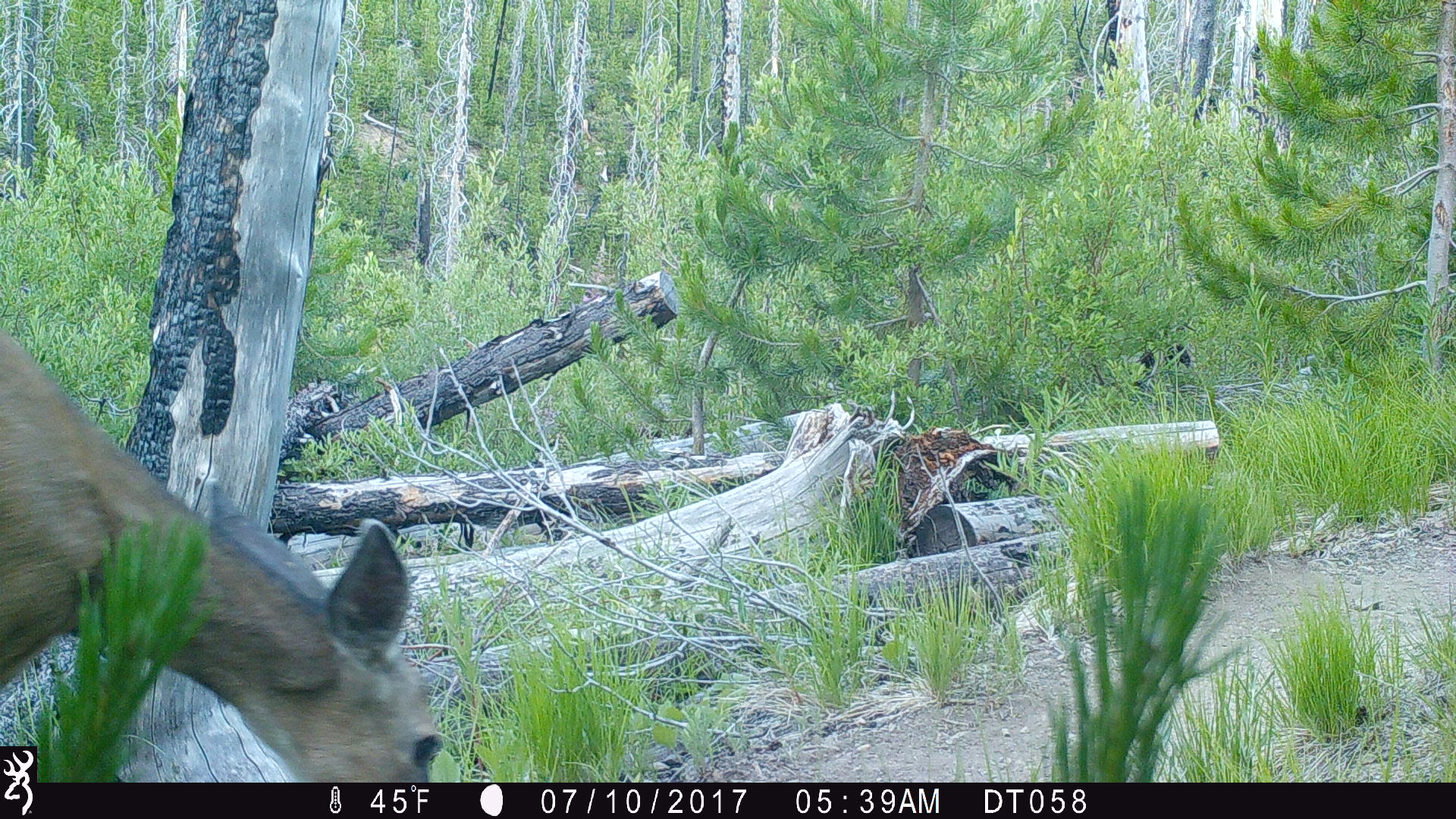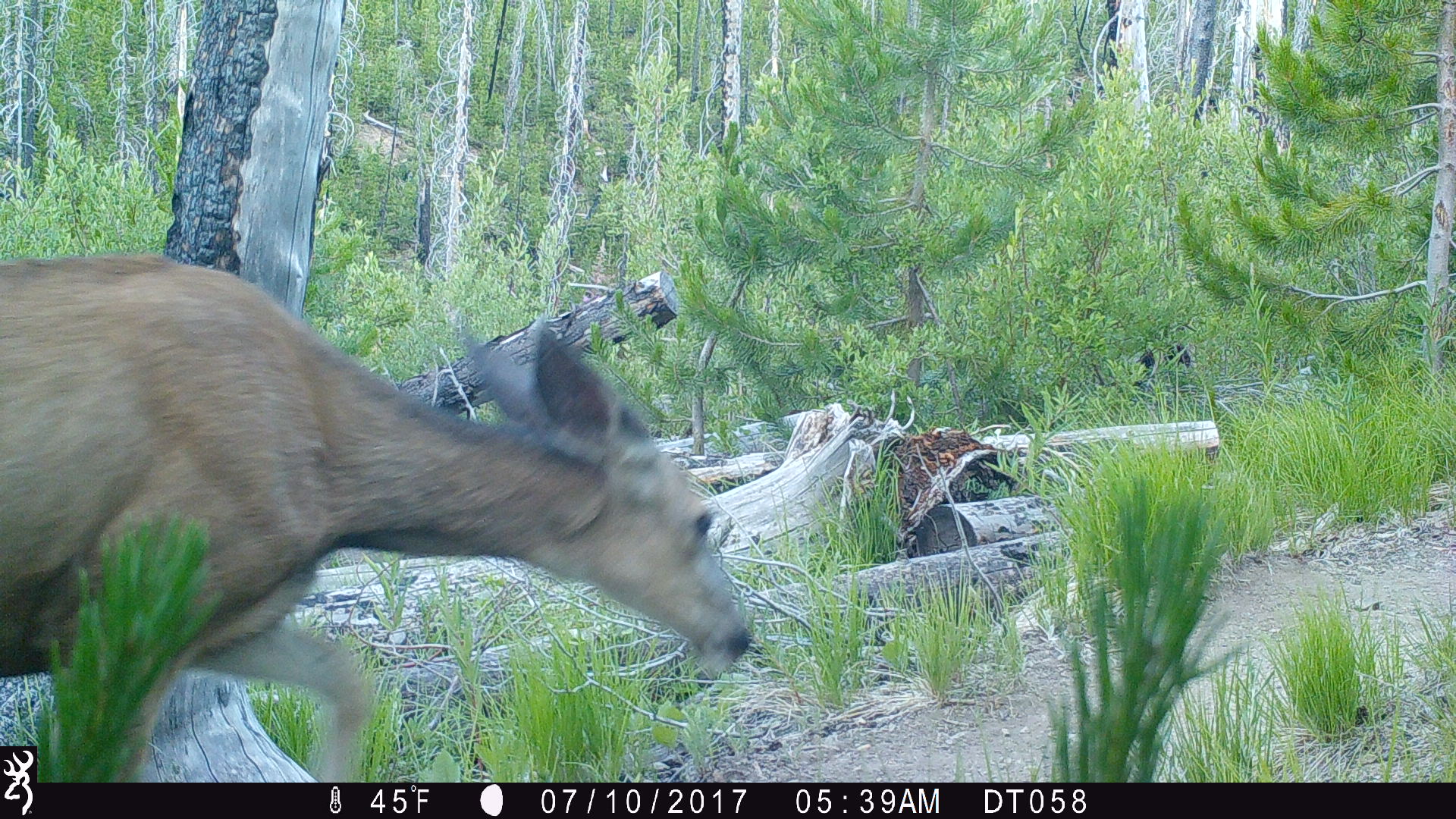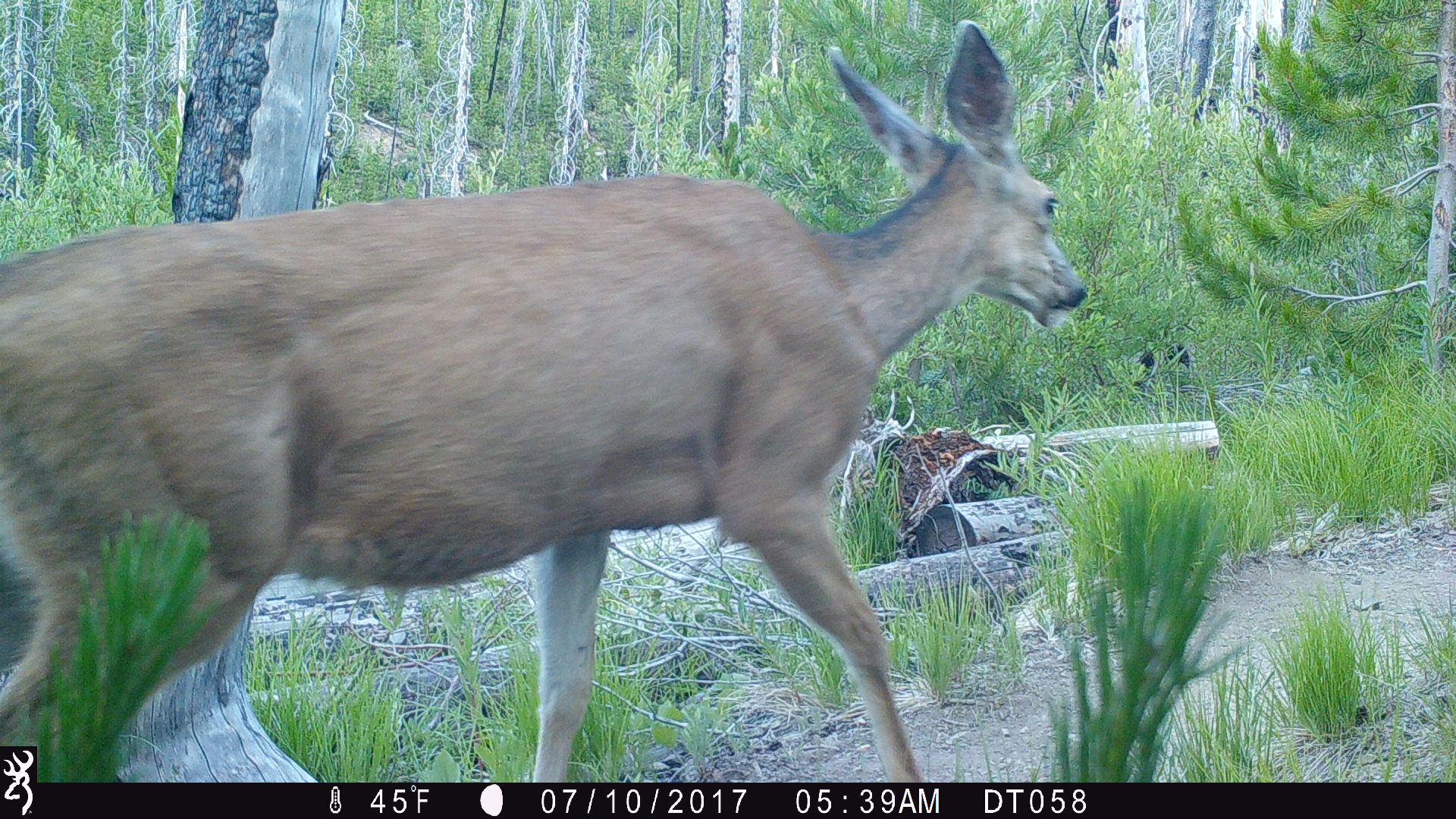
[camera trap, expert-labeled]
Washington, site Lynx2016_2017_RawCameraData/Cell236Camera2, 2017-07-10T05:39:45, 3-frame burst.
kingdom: Animalia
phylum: Chordata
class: Mammalia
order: Artiodactyla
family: Cervidae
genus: Odocoileus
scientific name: Odocoileus hemionus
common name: mule deer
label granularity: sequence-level